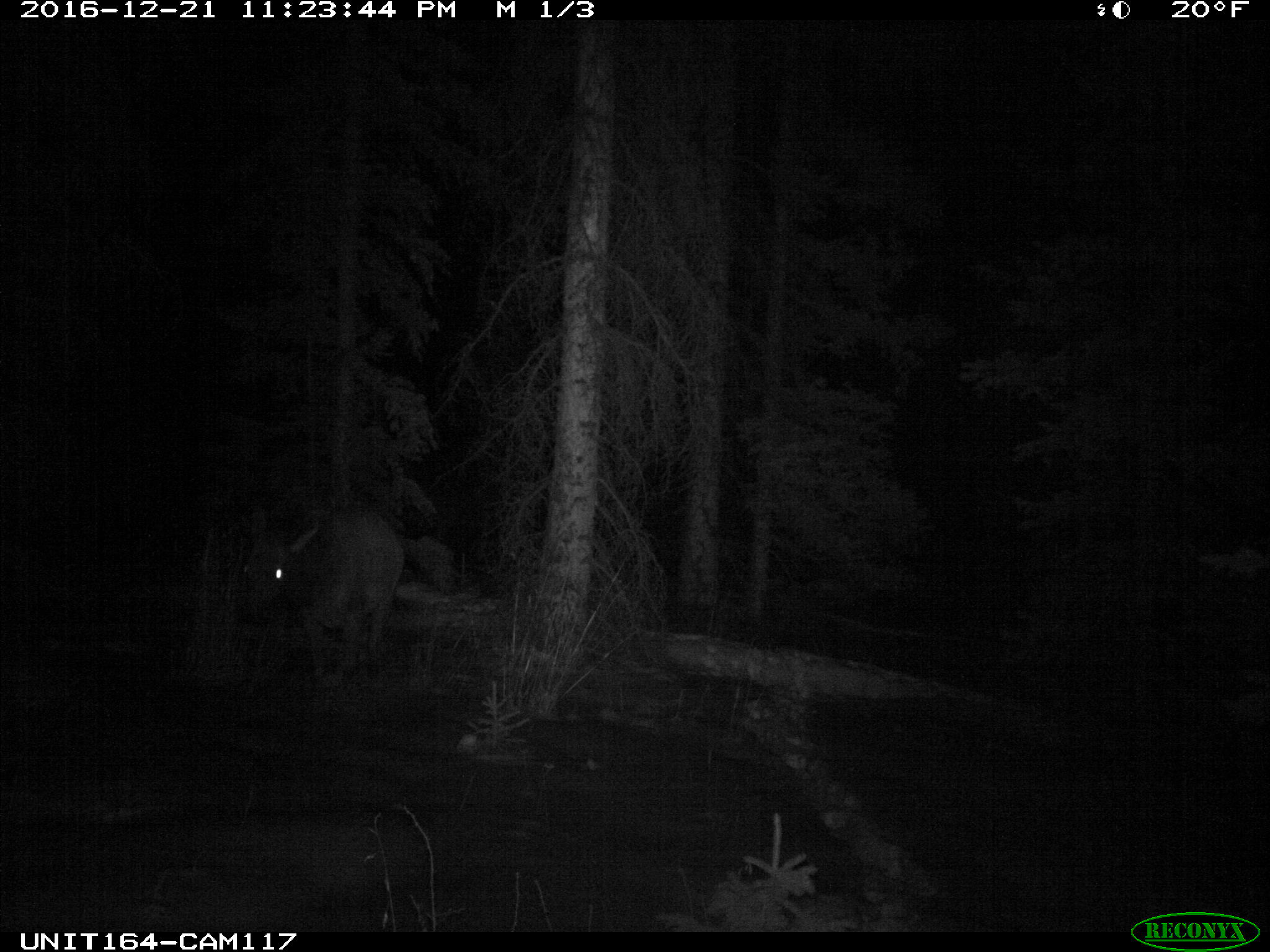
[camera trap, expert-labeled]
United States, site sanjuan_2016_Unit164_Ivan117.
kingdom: Animalia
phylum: Chordata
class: Mammalia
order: Artiodactyla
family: Cervidae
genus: Cervus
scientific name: Cervus elaphus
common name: red deer